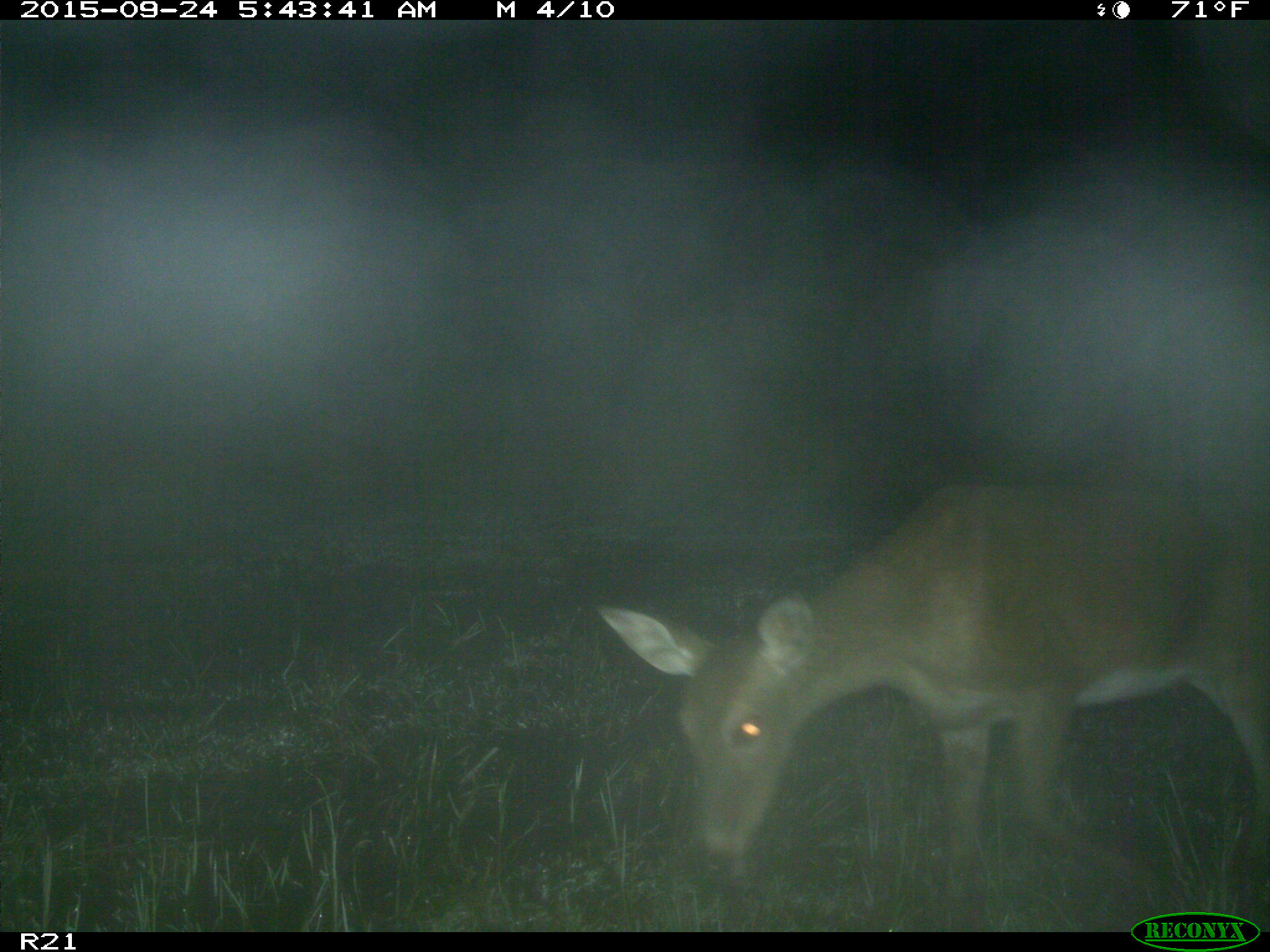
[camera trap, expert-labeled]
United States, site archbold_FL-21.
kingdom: Animalia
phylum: Chordata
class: Mammalia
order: Artiodactyla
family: Cervidae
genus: Odocoileus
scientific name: Odocoileus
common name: deer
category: unidentified deer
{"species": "unidentified deer (deer) (Odocoileus)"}